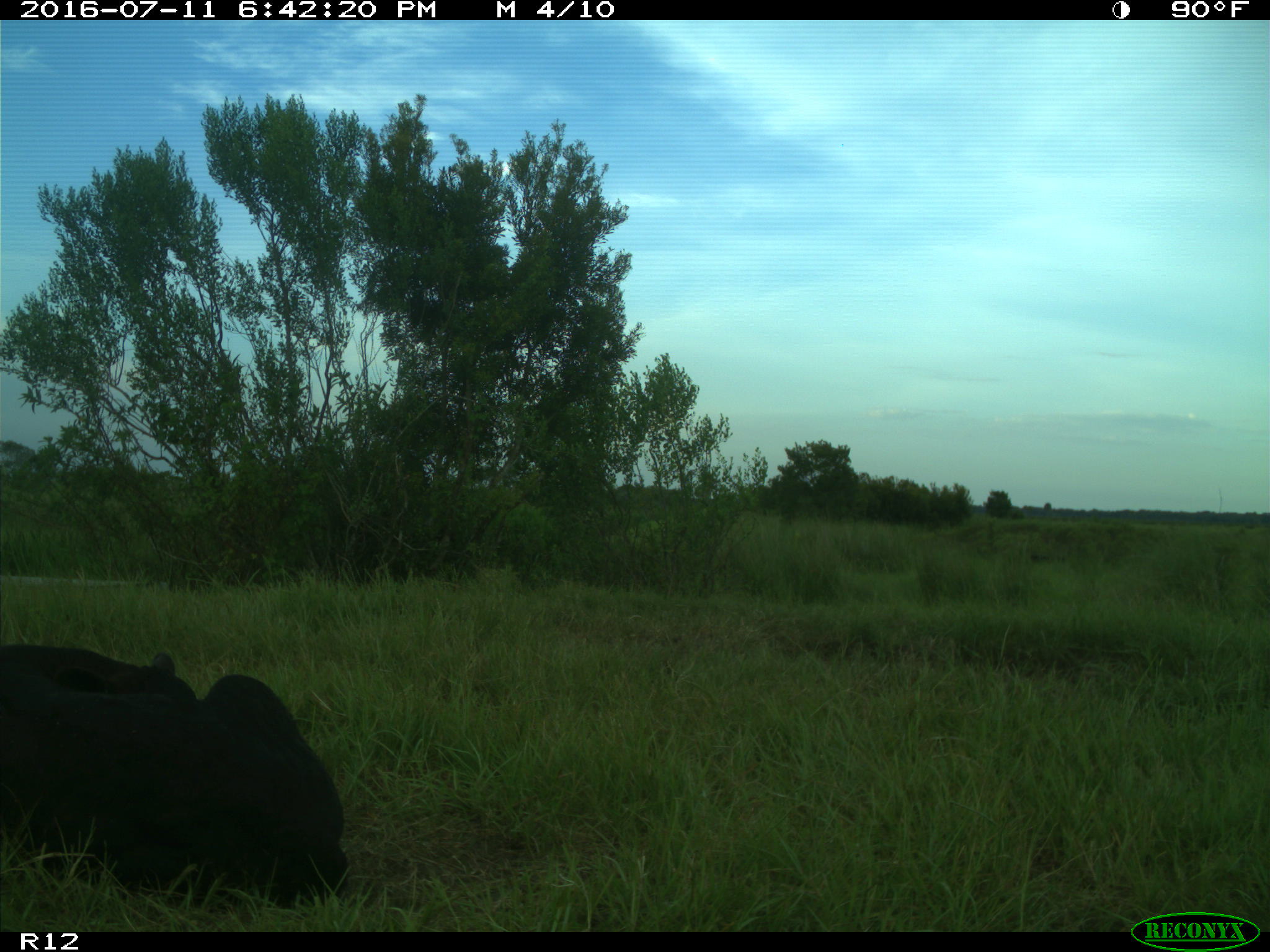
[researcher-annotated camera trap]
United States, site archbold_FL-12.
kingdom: Animalia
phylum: Chordata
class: Mammalia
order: Artiodactyla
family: Bovidae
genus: Bos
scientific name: Bos taurus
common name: domestic cow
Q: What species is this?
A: Bos taurus (domestic cow).